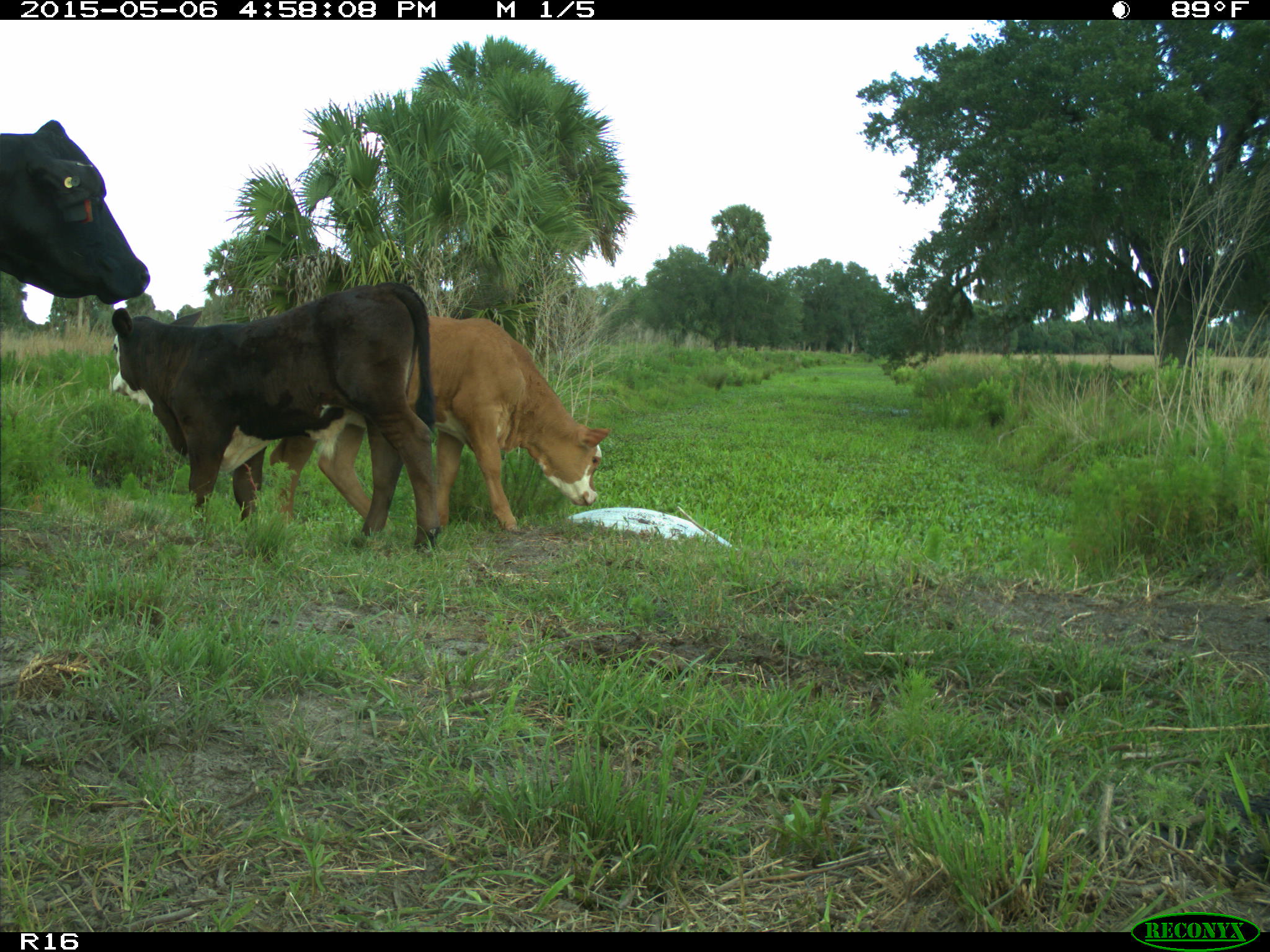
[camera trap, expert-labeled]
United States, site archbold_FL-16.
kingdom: Animalia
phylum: Chordata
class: Mammalia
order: Artiodactyla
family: Bovidae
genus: Bos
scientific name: Bos taurus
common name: domestic cow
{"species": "Bos taurus (domestic cow)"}